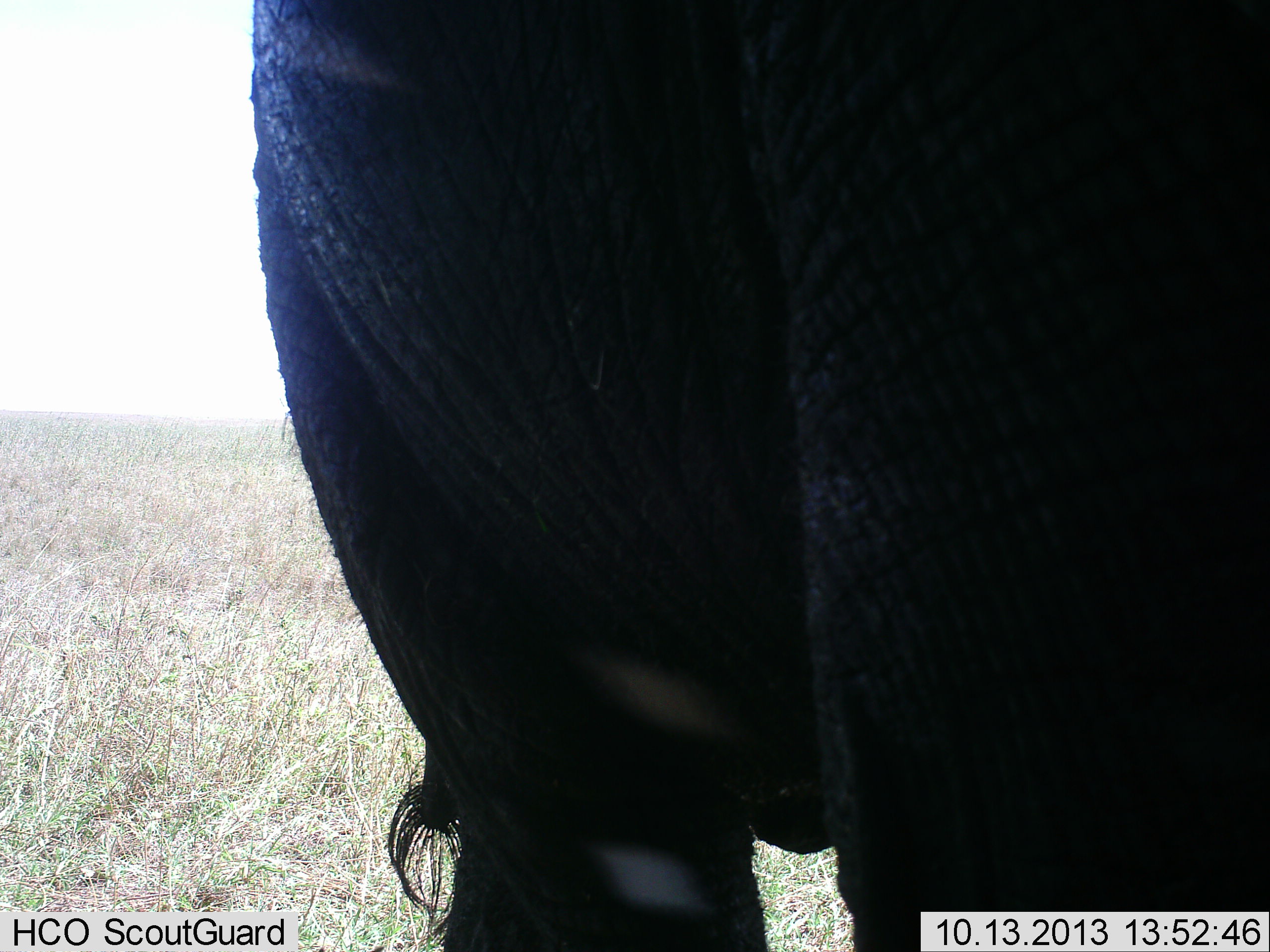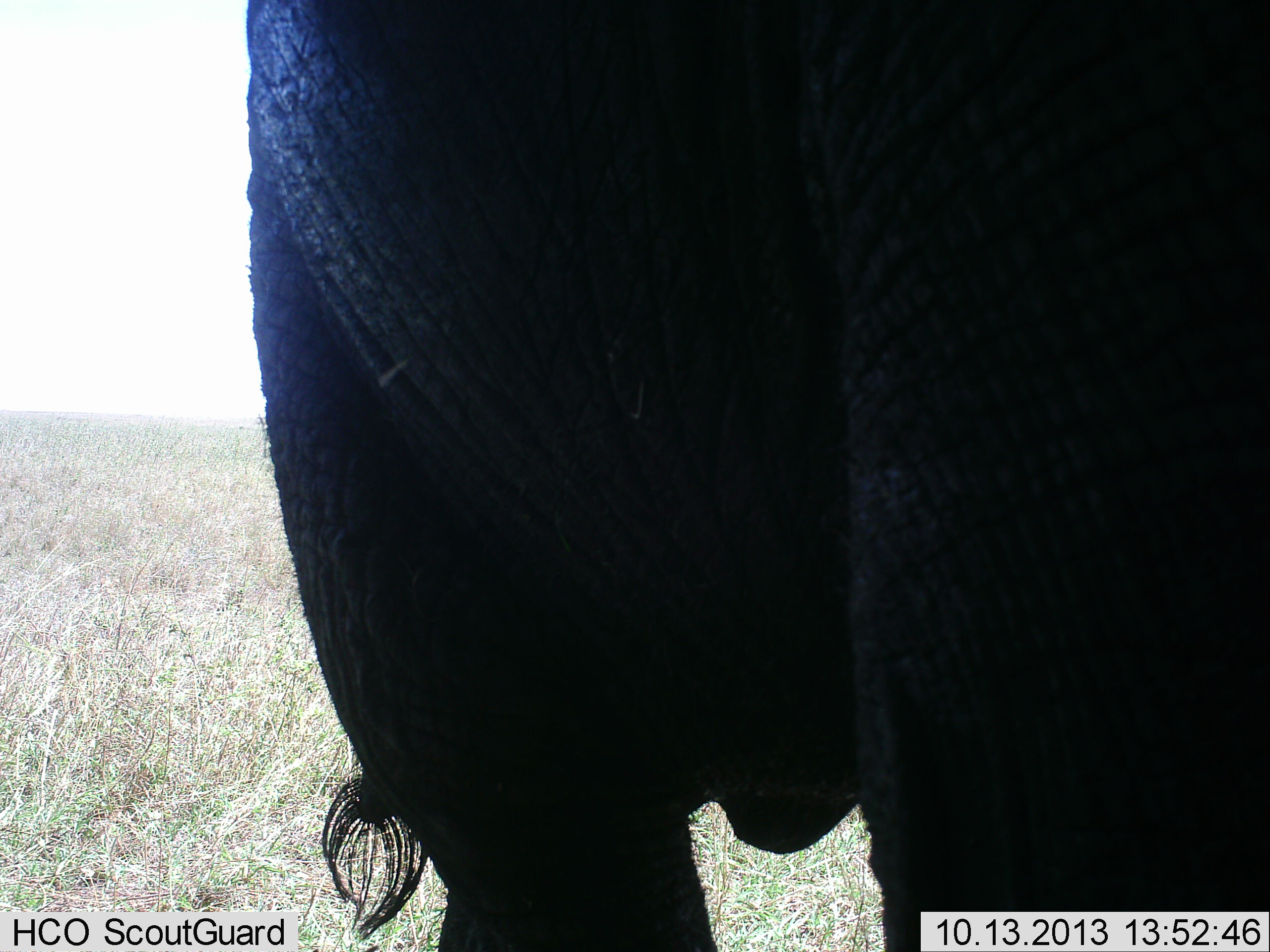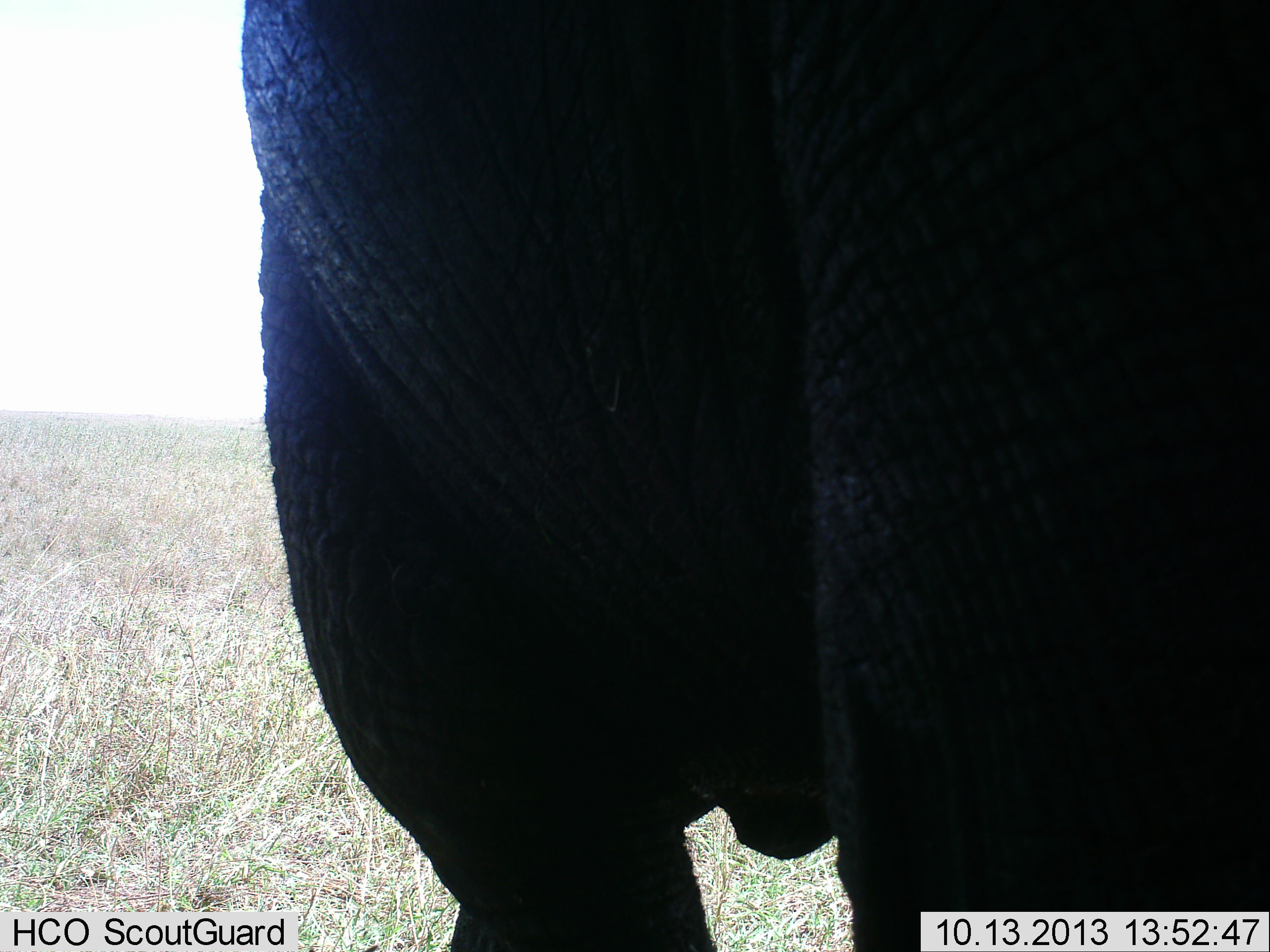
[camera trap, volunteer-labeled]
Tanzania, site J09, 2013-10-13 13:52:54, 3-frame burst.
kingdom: Animalia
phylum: Chordata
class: Mammalia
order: Proboscidea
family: Elephantidae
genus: Loxodonta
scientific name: Loxodonta africana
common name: african bush elephant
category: elephant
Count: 1.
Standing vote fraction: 100%.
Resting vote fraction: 0%.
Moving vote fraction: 0%.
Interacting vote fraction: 0%.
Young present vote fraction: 0%.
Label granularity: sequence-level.